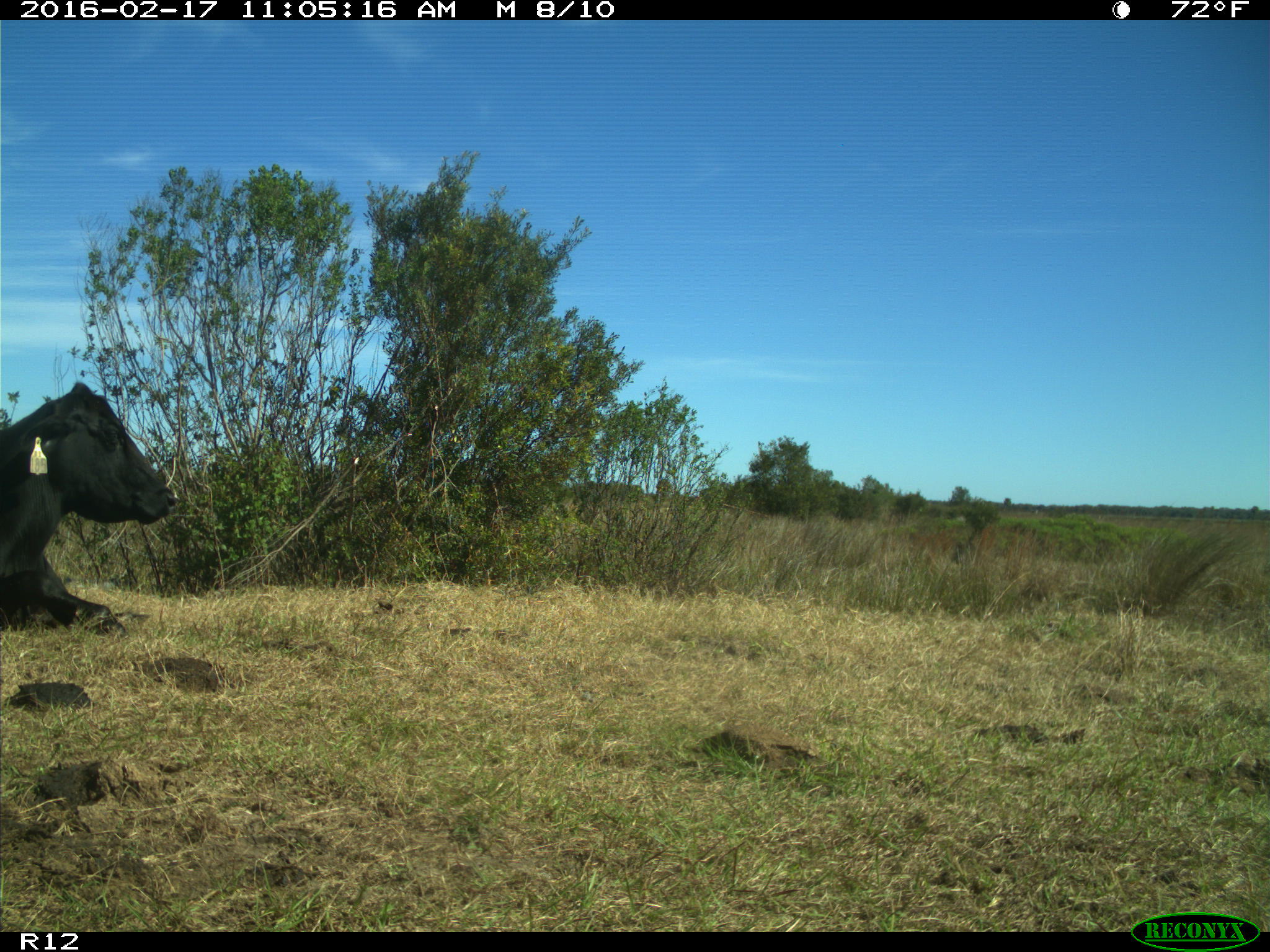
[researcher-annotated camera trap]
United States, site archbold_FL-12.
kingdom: Animalia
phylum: Chordata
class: Mammalia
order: Artiodactyla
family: Bovidae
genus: Bos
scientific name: Bos taurus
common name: domestic cow